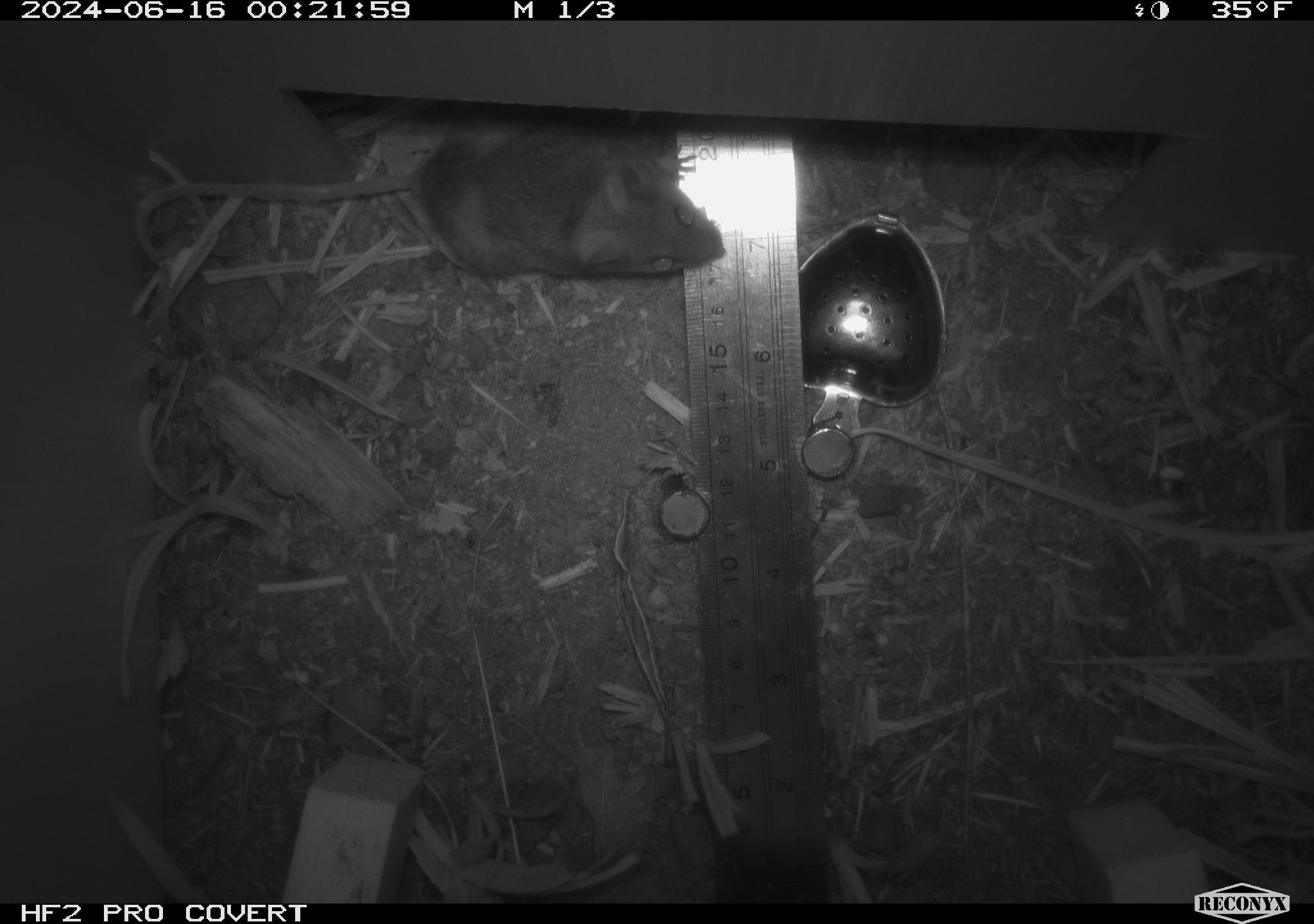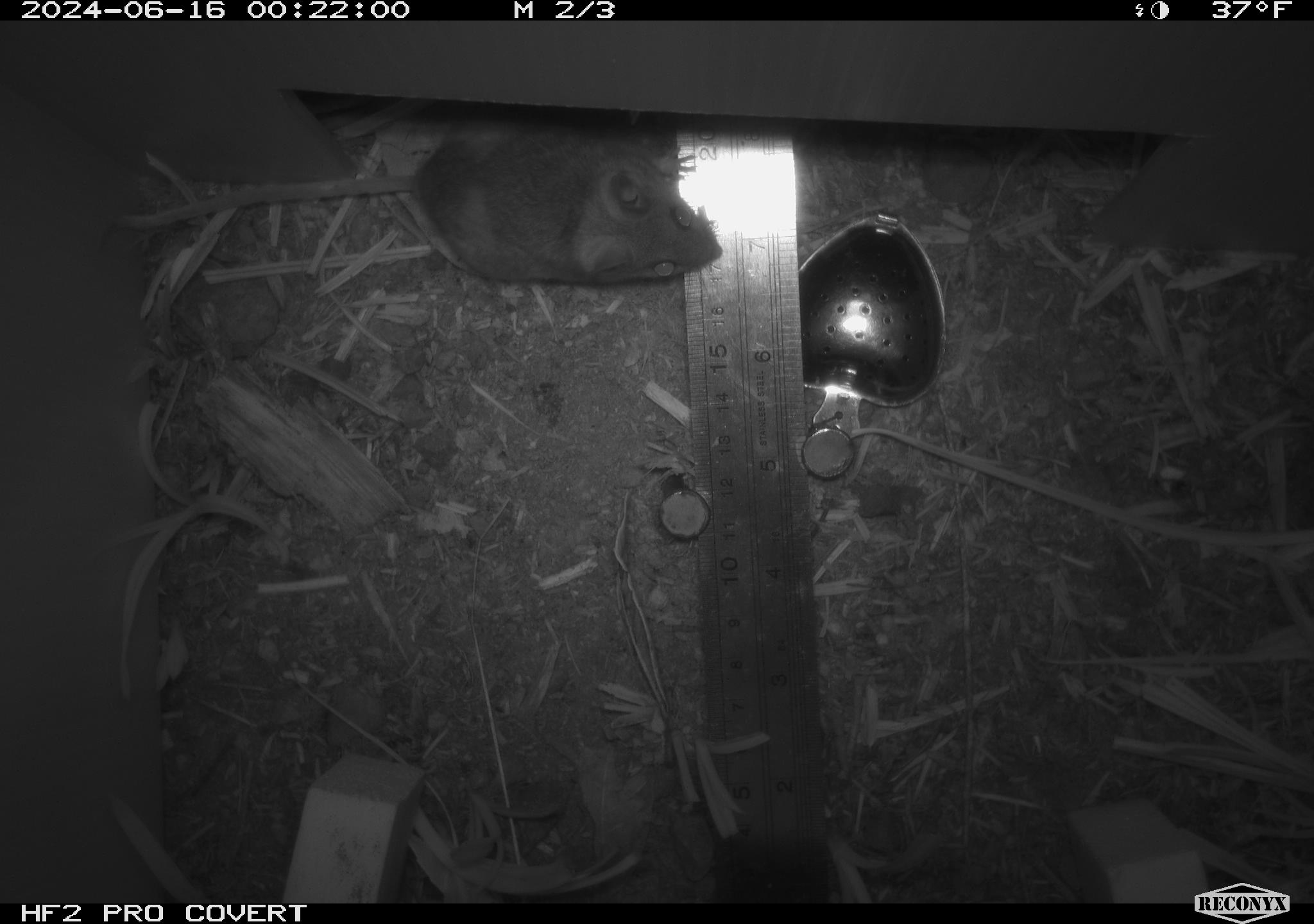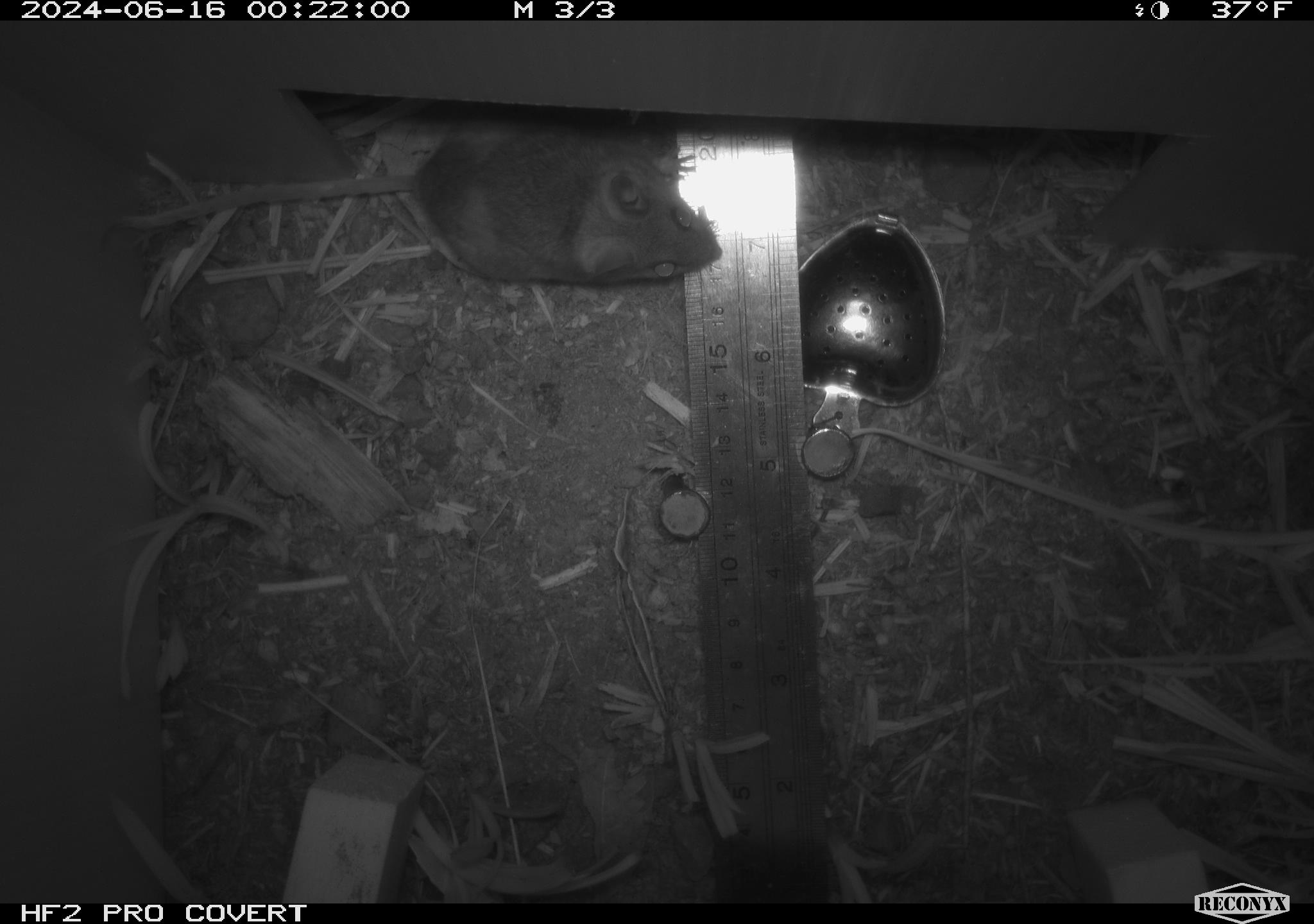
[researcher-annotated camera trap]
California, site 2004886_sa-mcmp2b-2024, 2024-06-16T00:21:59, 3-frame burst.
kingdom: Animalia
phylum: Chordata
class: Mammalia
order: Rodentia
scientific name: Rodentia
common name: mouse species